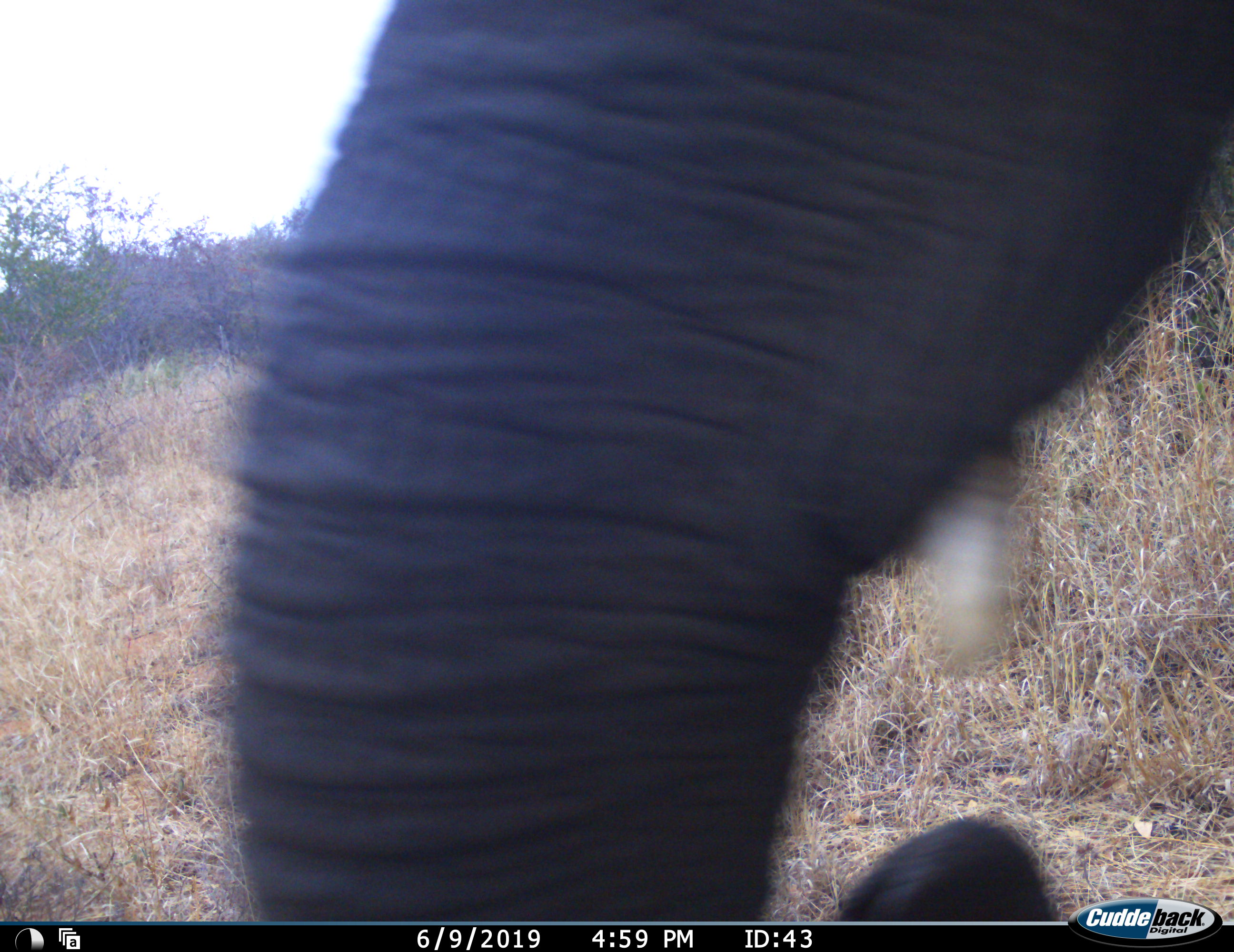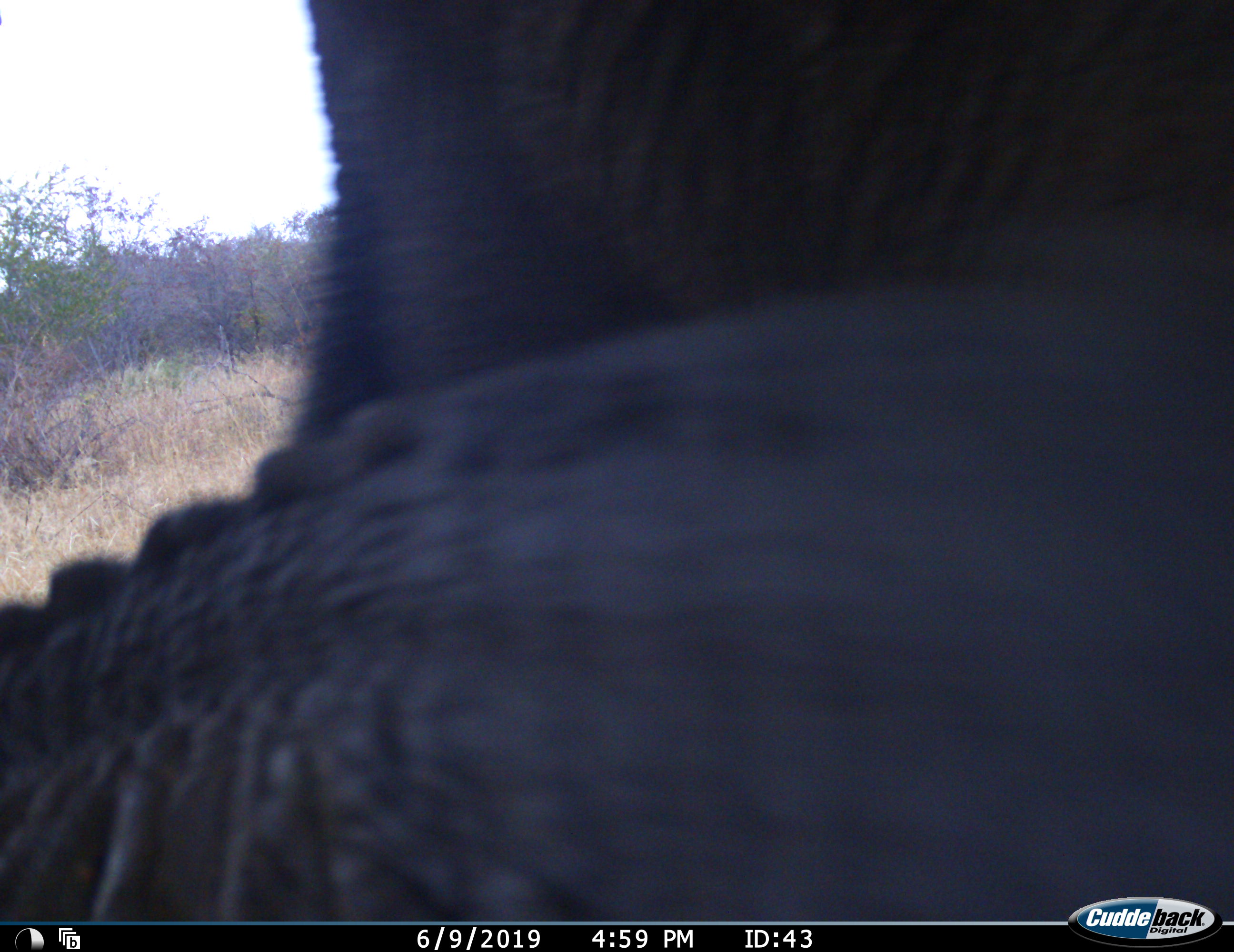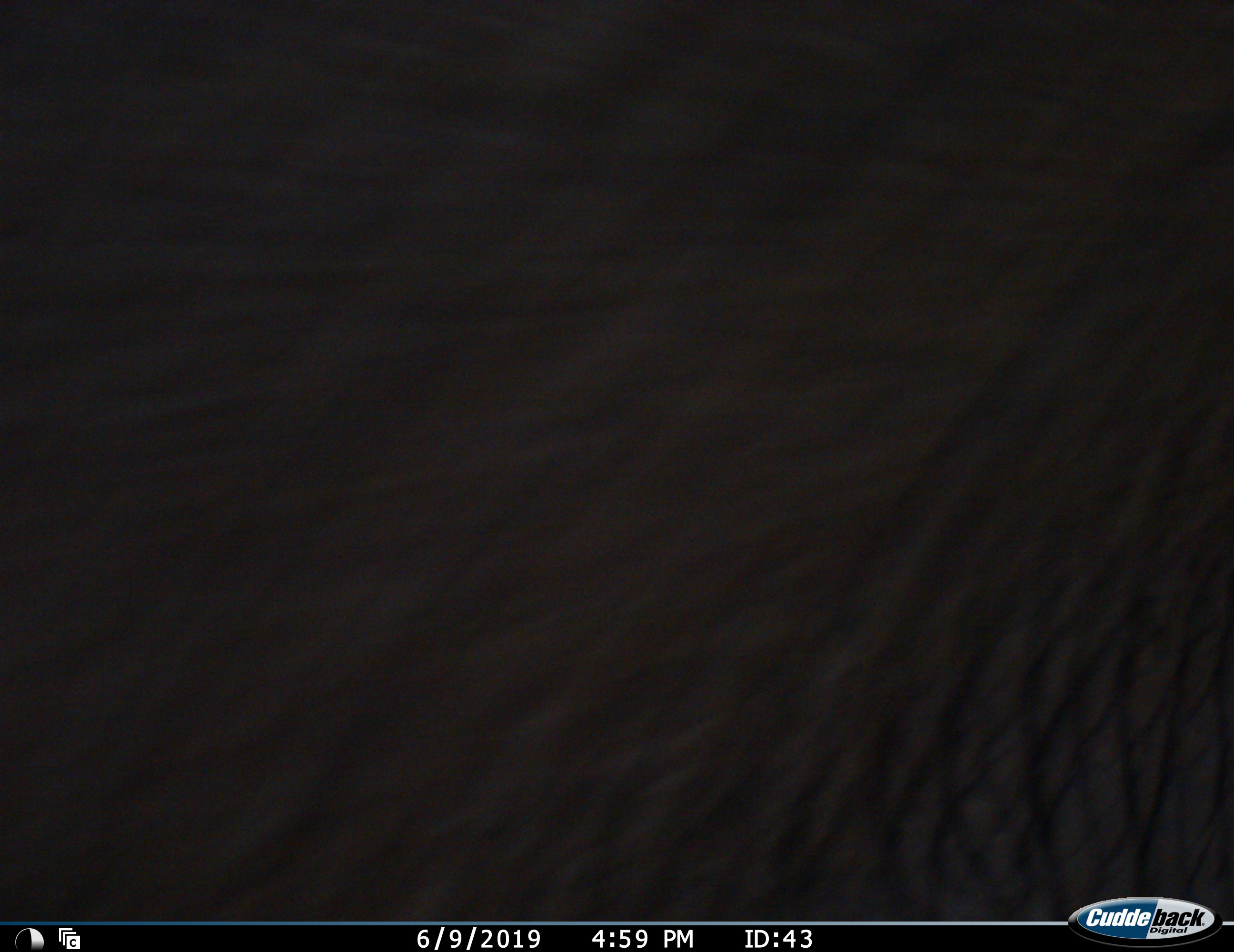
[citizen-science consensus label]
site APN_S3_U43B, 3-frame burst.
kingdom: Animalia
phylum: Chordata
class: Mammalia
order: Proboscidea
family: Elephantidae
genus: Loxodonta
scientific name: Loxodonta africana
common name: african bush elephant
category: elephant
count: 1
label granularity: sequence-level